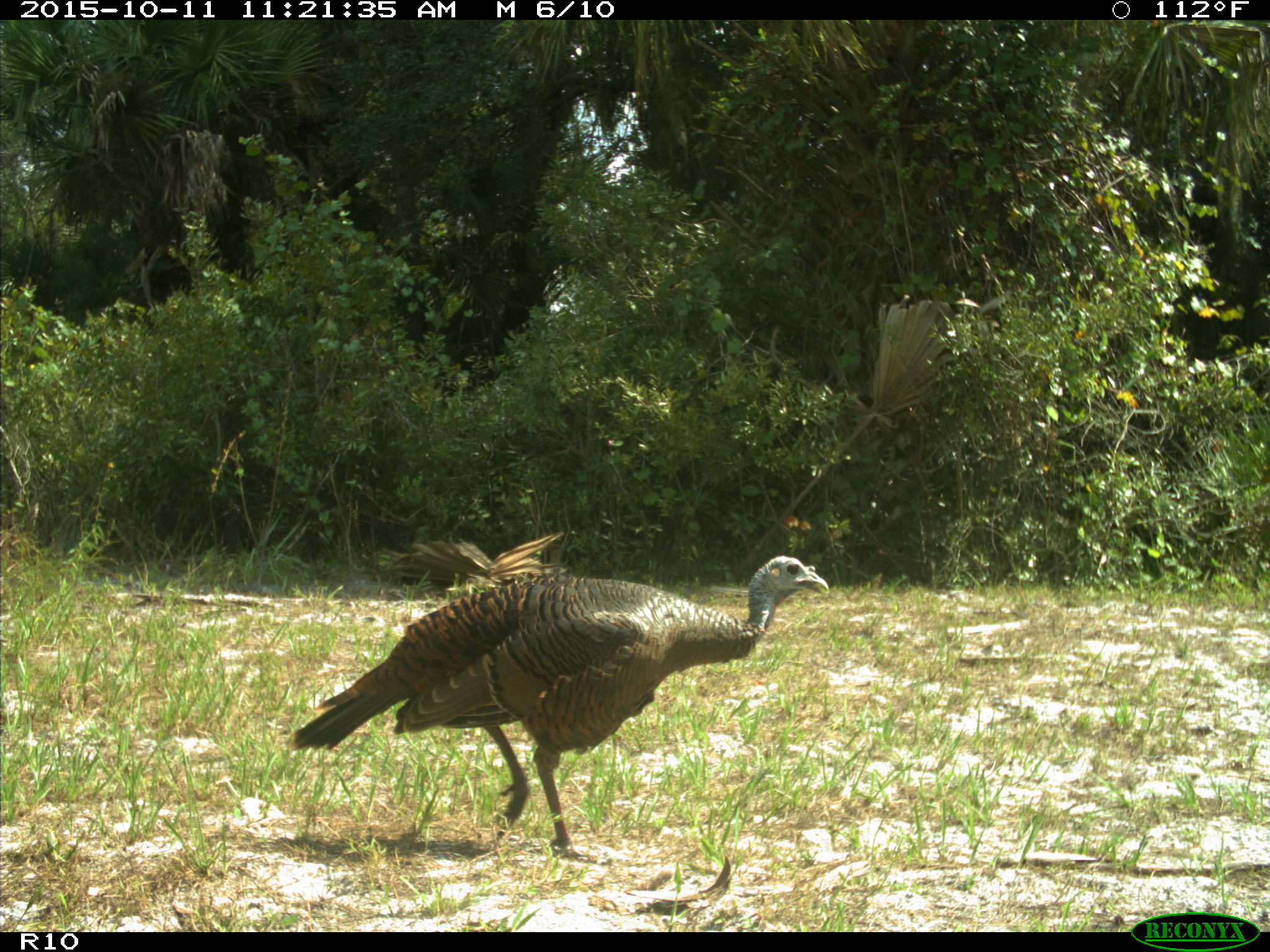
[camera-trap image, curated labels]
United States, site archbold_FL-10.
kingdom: Animalia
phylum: Chordata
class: Aves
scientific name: Aves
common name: birds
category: unidentified bird